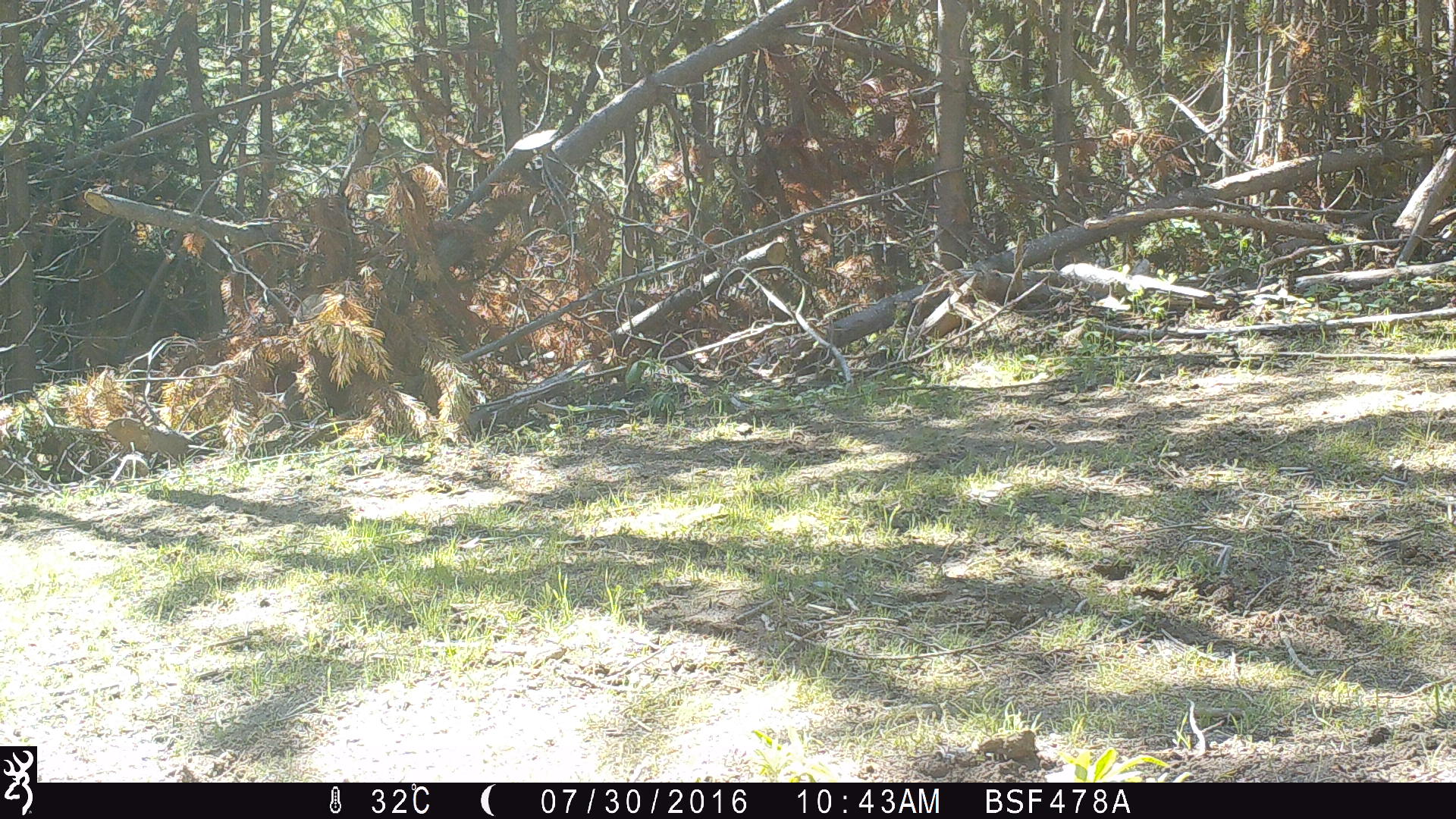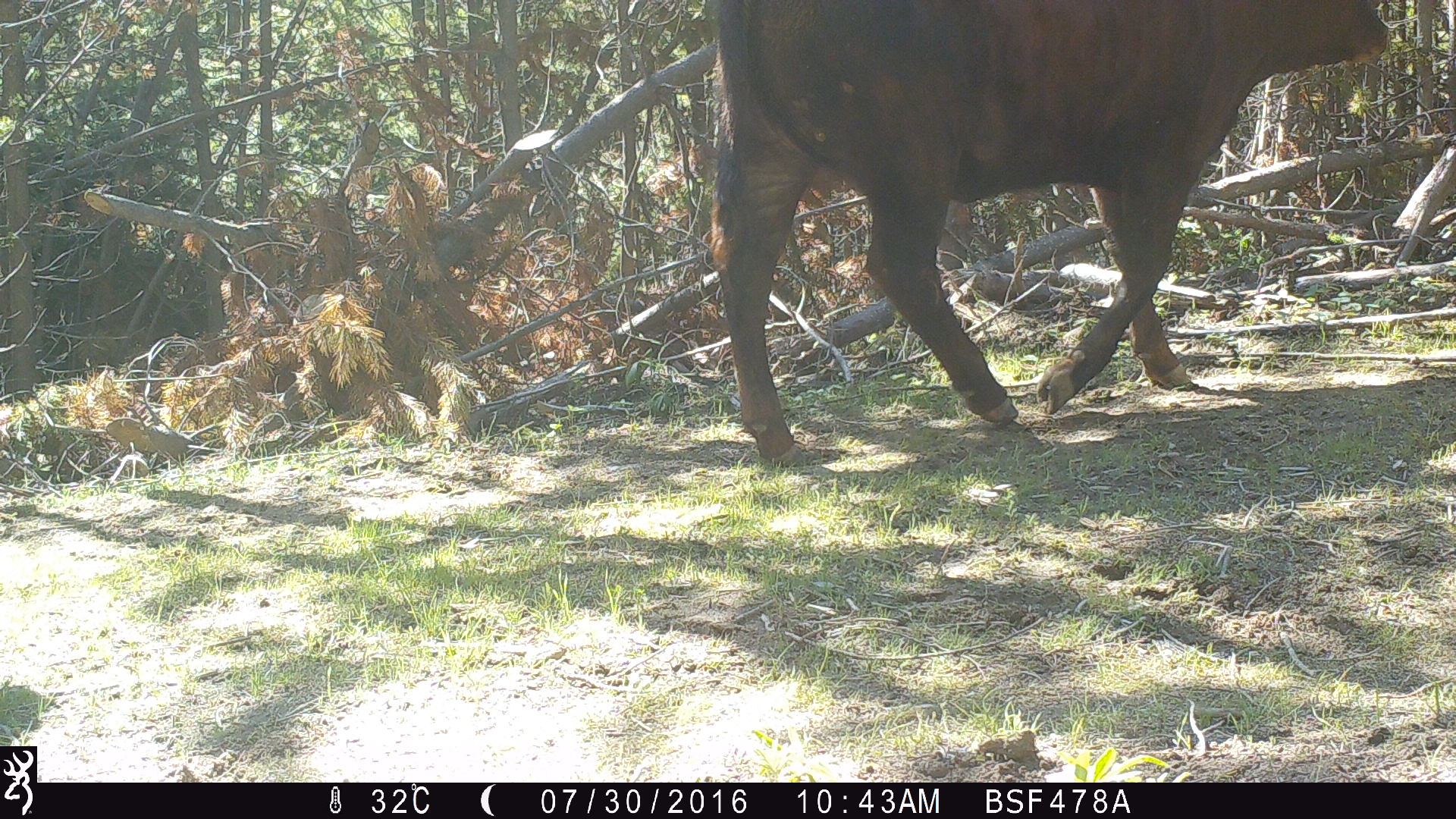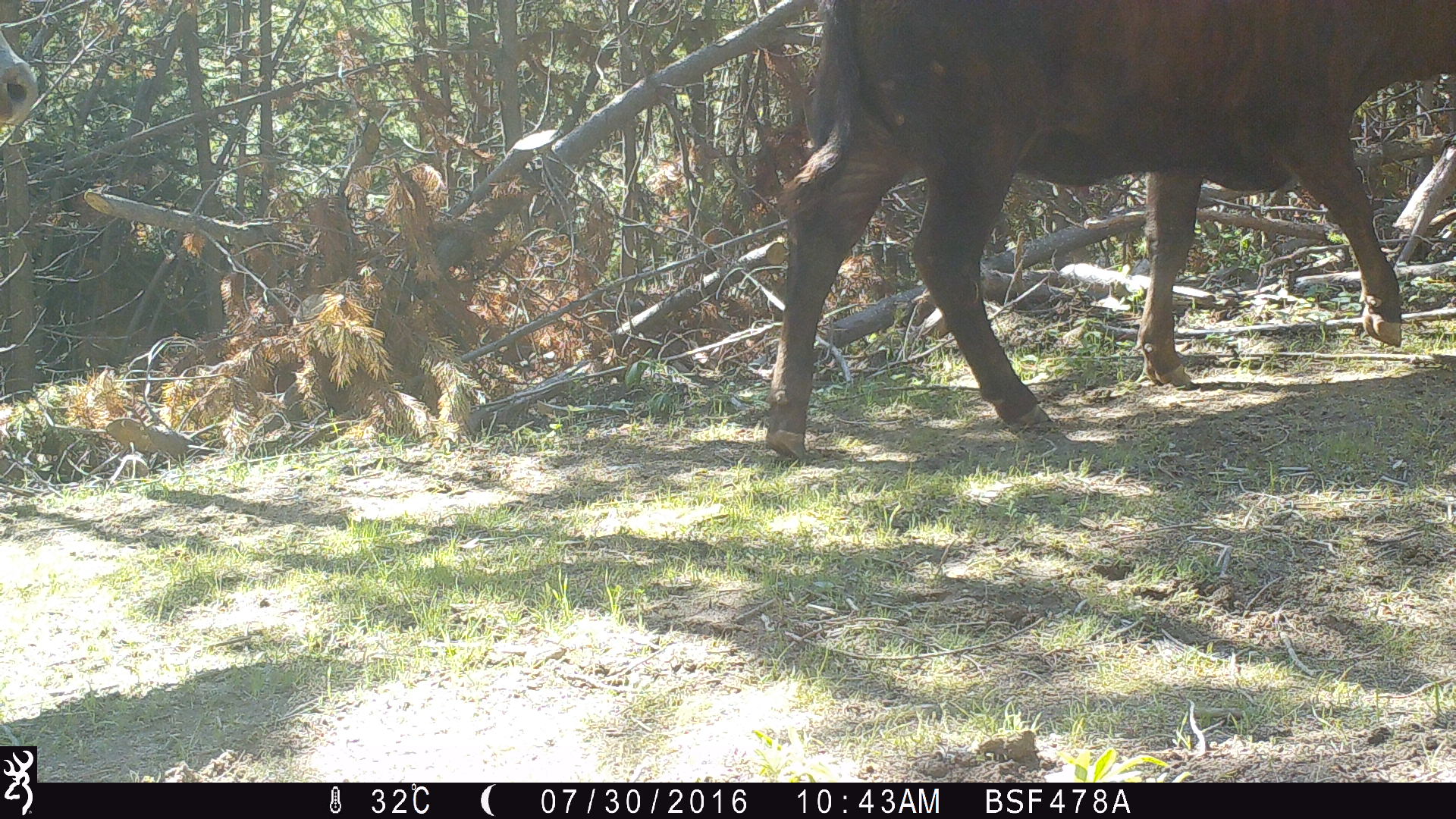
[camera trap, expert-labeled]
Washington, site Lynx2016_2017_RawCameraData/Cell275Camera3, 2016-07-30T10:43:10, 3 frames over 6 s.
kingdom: Animalia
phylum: Chordata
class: Mammalia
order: Artiodactyla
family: Bovidae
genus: Bos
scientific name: Bos taurus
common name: domestic cattle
Domestic cattle (Bos taurus). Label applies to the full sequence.